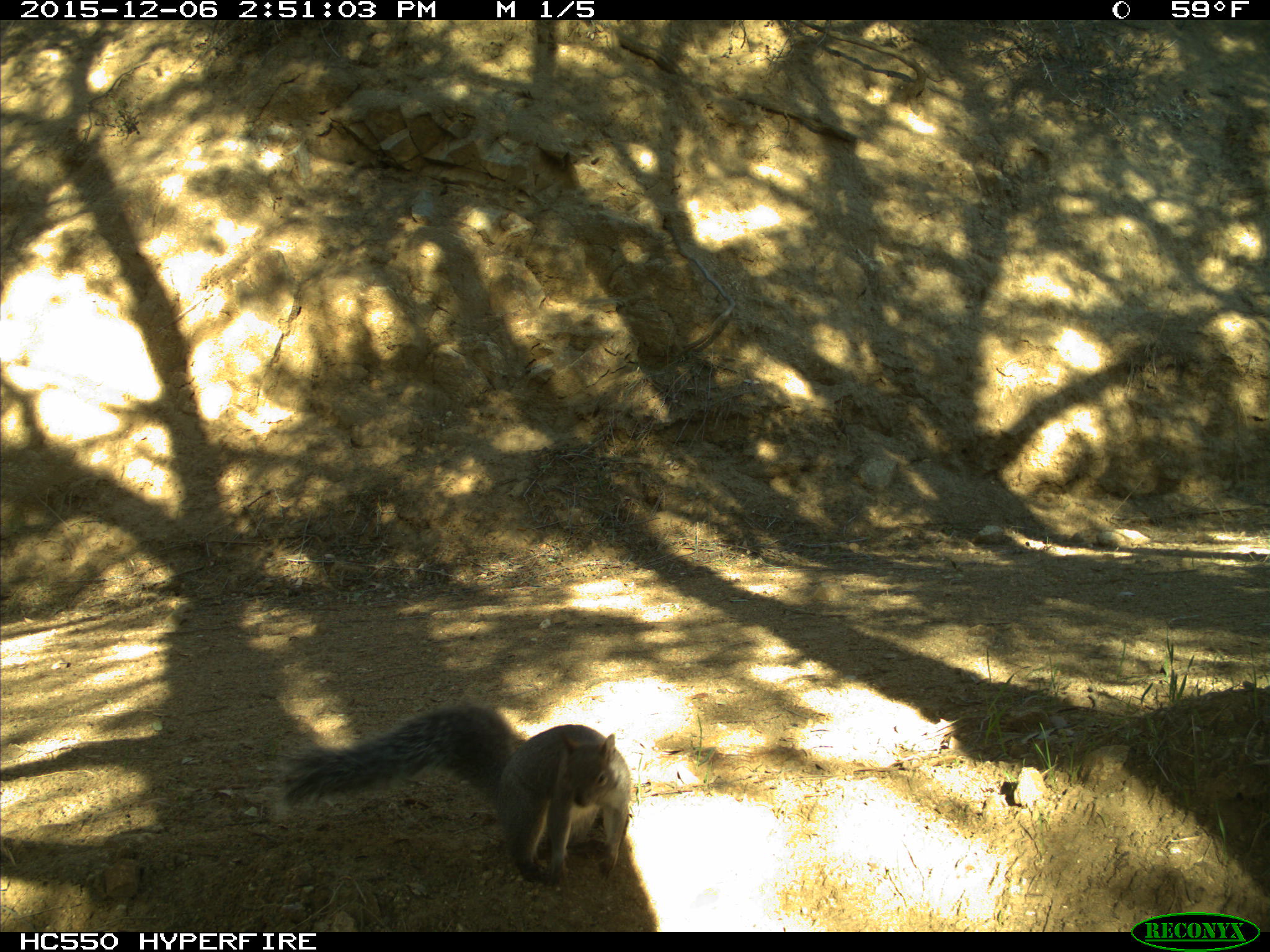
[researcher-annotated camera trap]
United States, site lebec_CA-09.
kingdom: Animalia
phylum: Chordata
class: Mammalia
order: Rodentia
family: Sciuridae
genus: Sciurus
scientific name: Sciurus carolinensis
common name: eastern gray squirrel